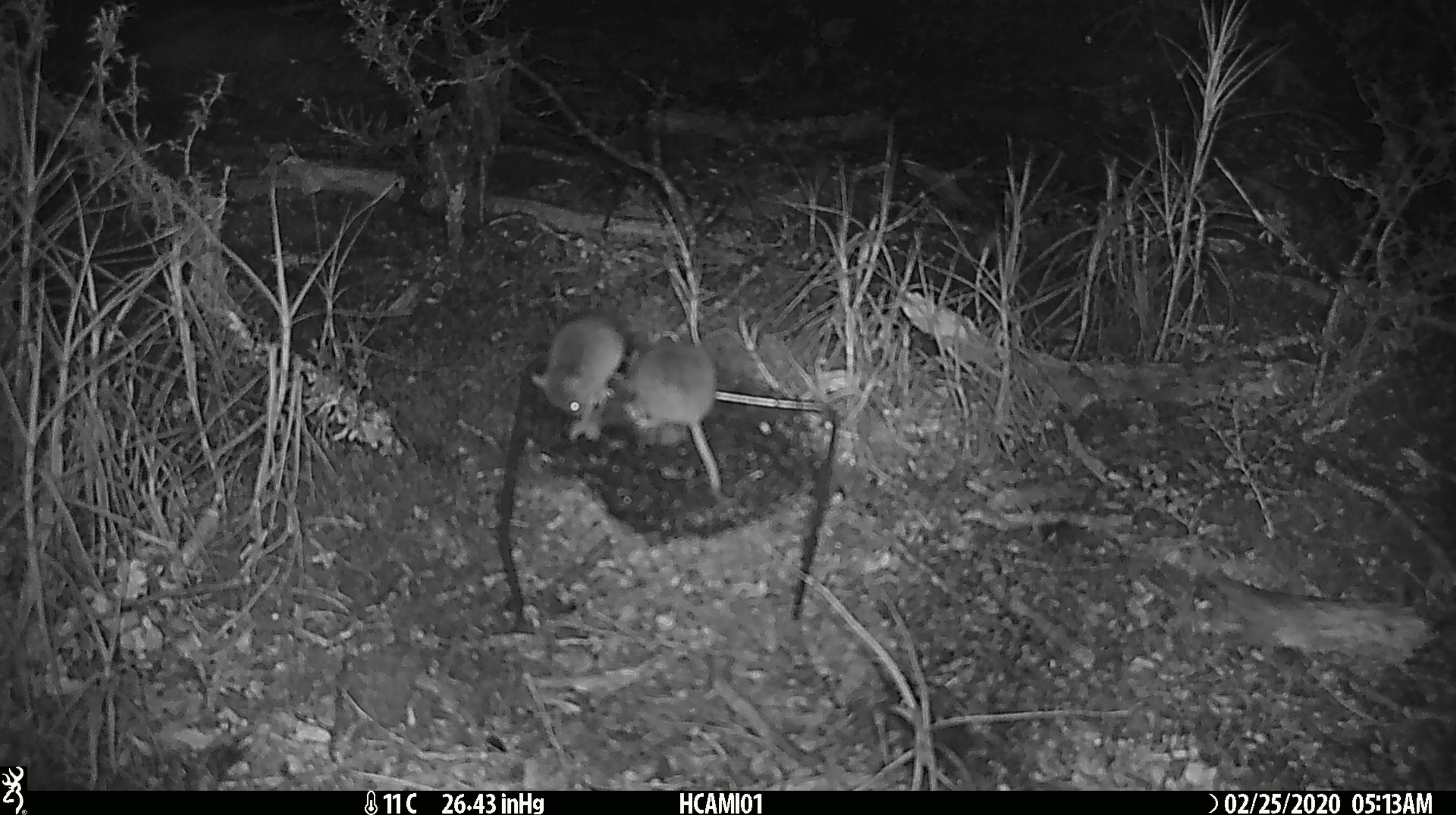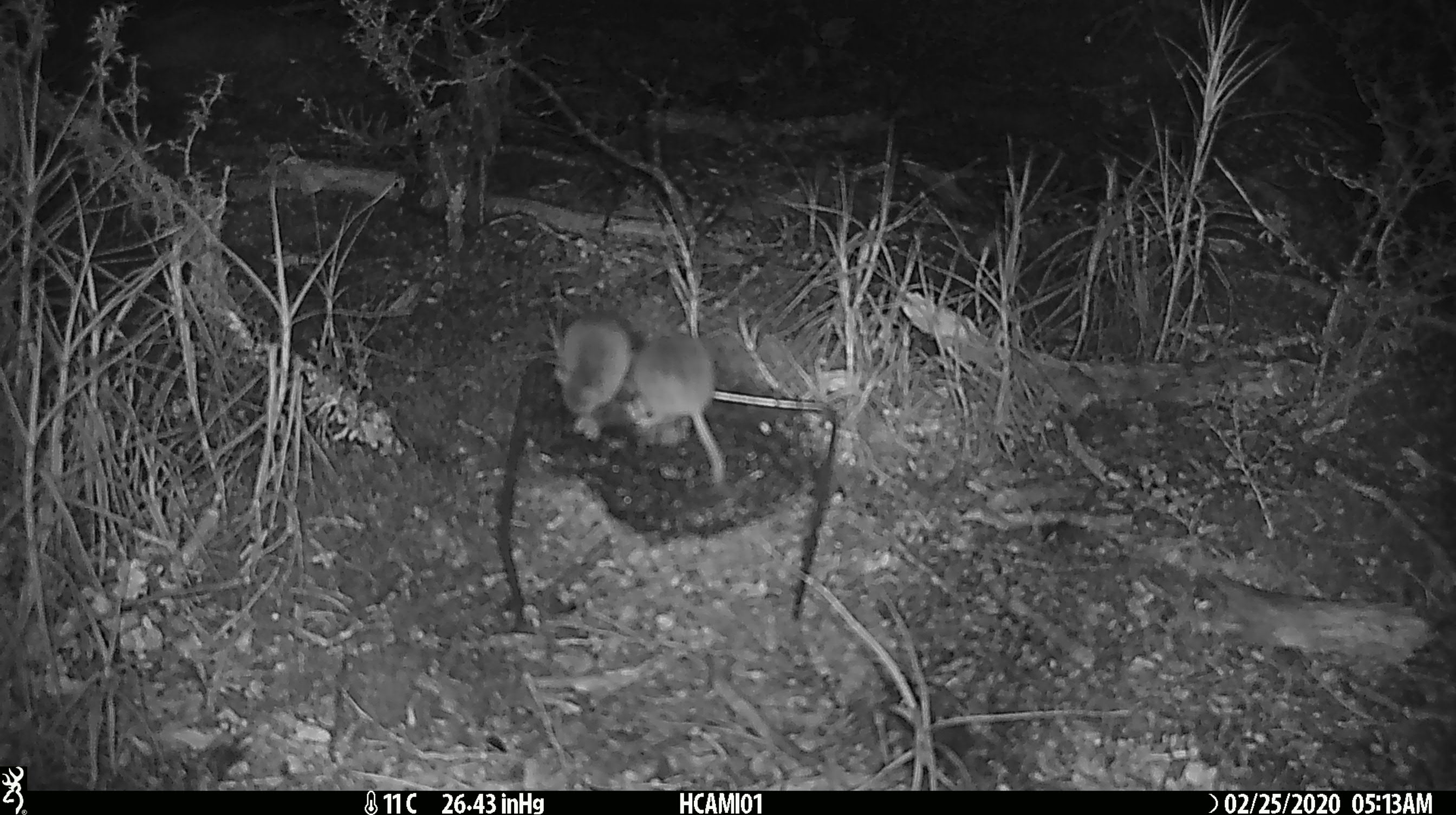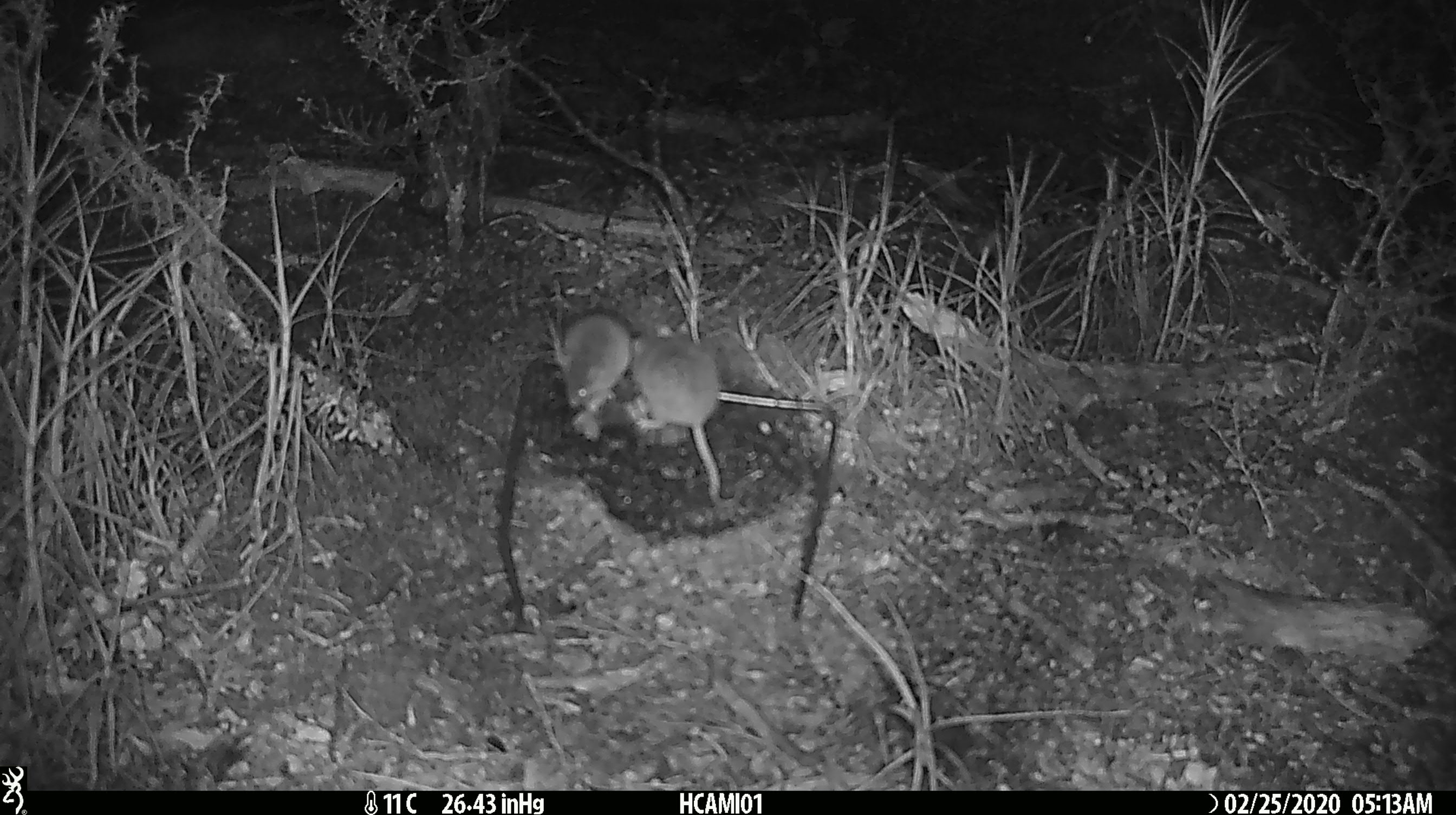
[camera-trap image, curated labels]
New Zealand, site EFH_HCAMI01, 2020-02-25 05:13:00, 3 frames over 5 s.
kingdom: Animalia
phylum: Chordata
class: Mammalia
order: Rodentia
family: Muridae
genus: Mus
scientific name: Mus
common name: mouse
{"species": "mouse (Mus)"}